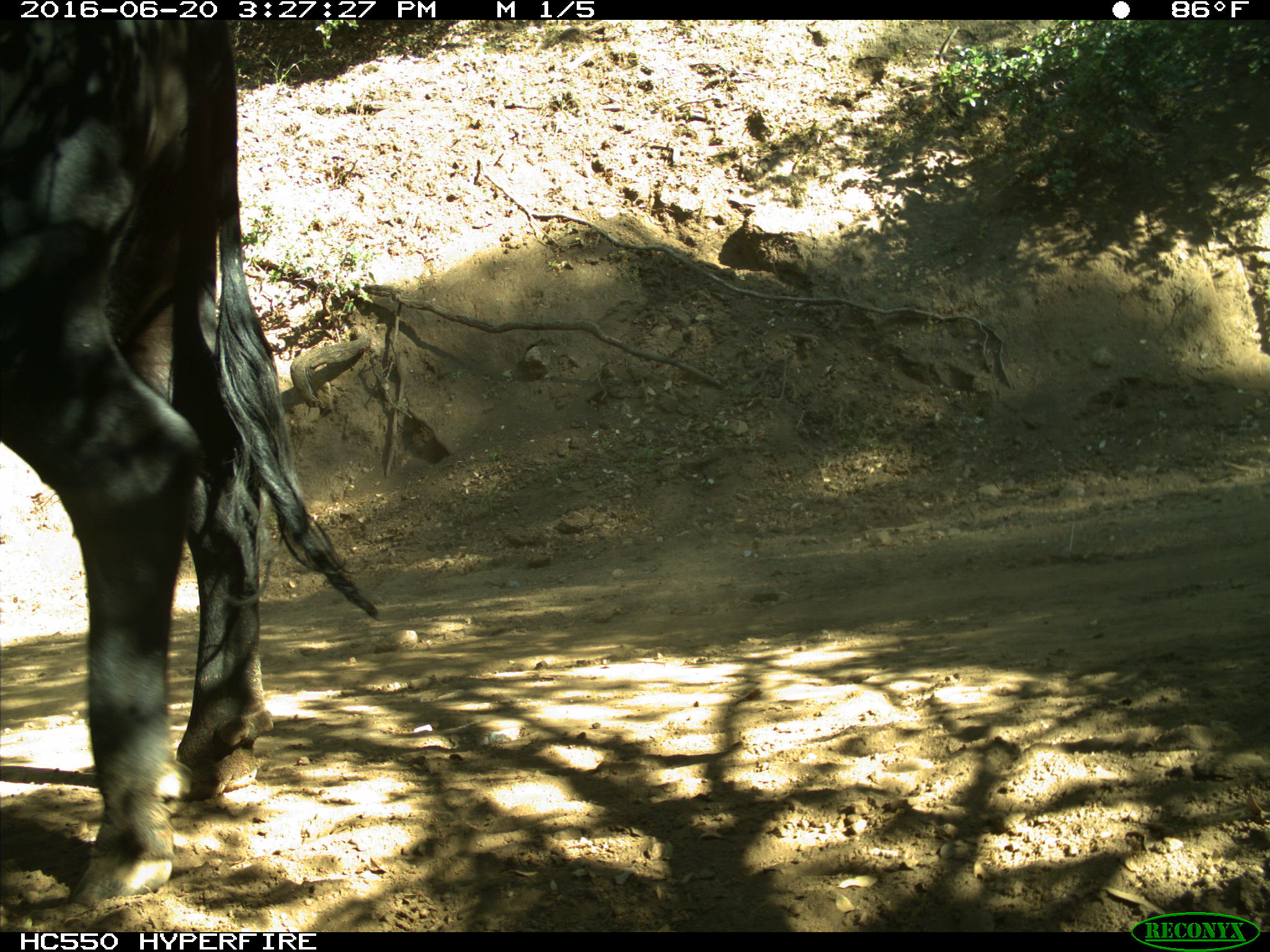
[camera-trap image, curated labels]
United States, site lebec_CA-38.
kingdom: Animalia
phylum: Chordata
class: Mammalia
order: Artiodactyla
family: Bovidae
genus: Bos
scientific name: Bos taurus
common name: domestic cow